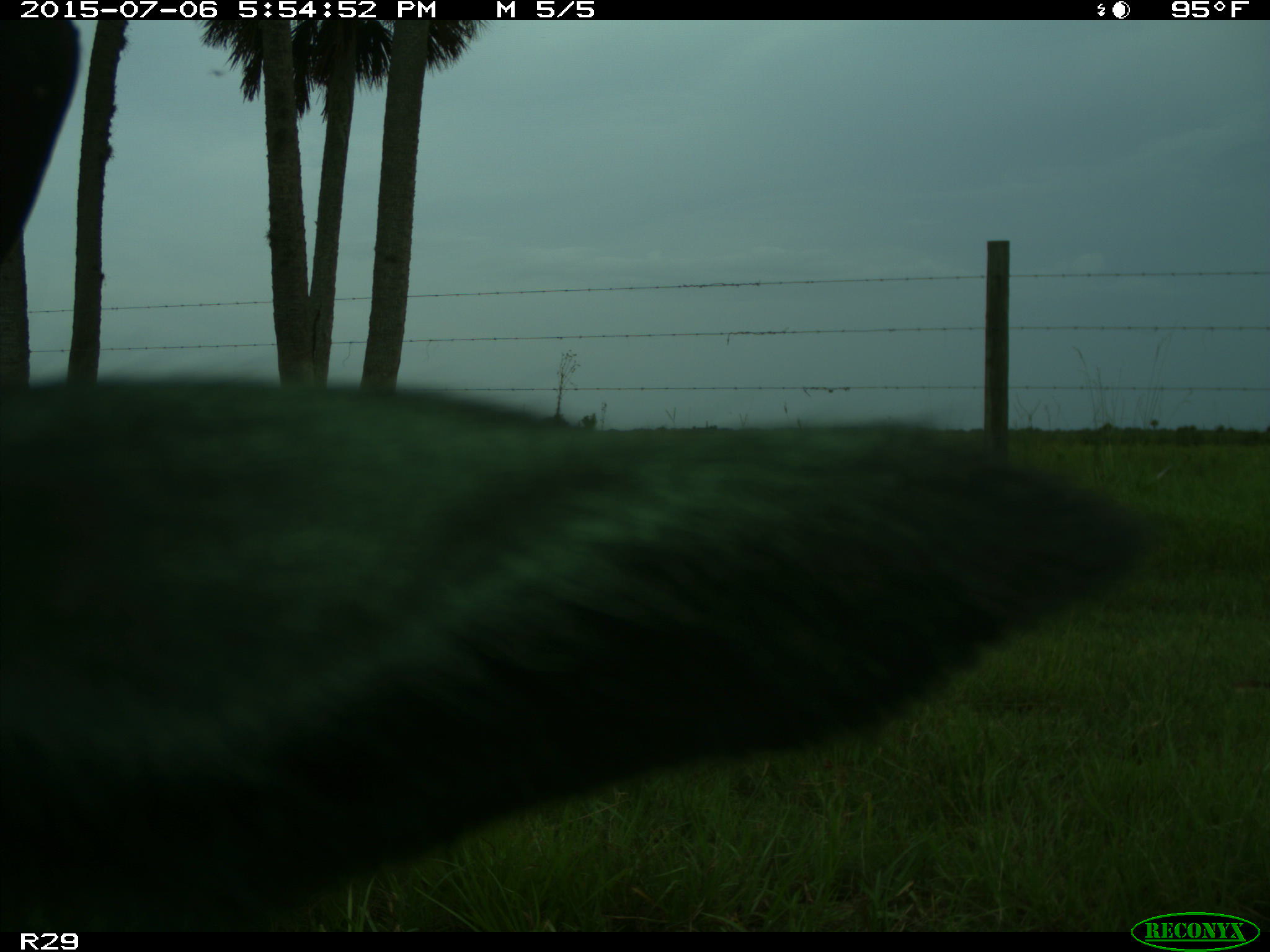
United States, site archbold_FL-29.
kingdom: Animalia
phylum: Chordata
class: Mammalia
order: Artiodactyla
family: Bovidae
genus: Bos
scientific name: Bos taurus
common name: domestic cow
Bos taurus (domestic cow).